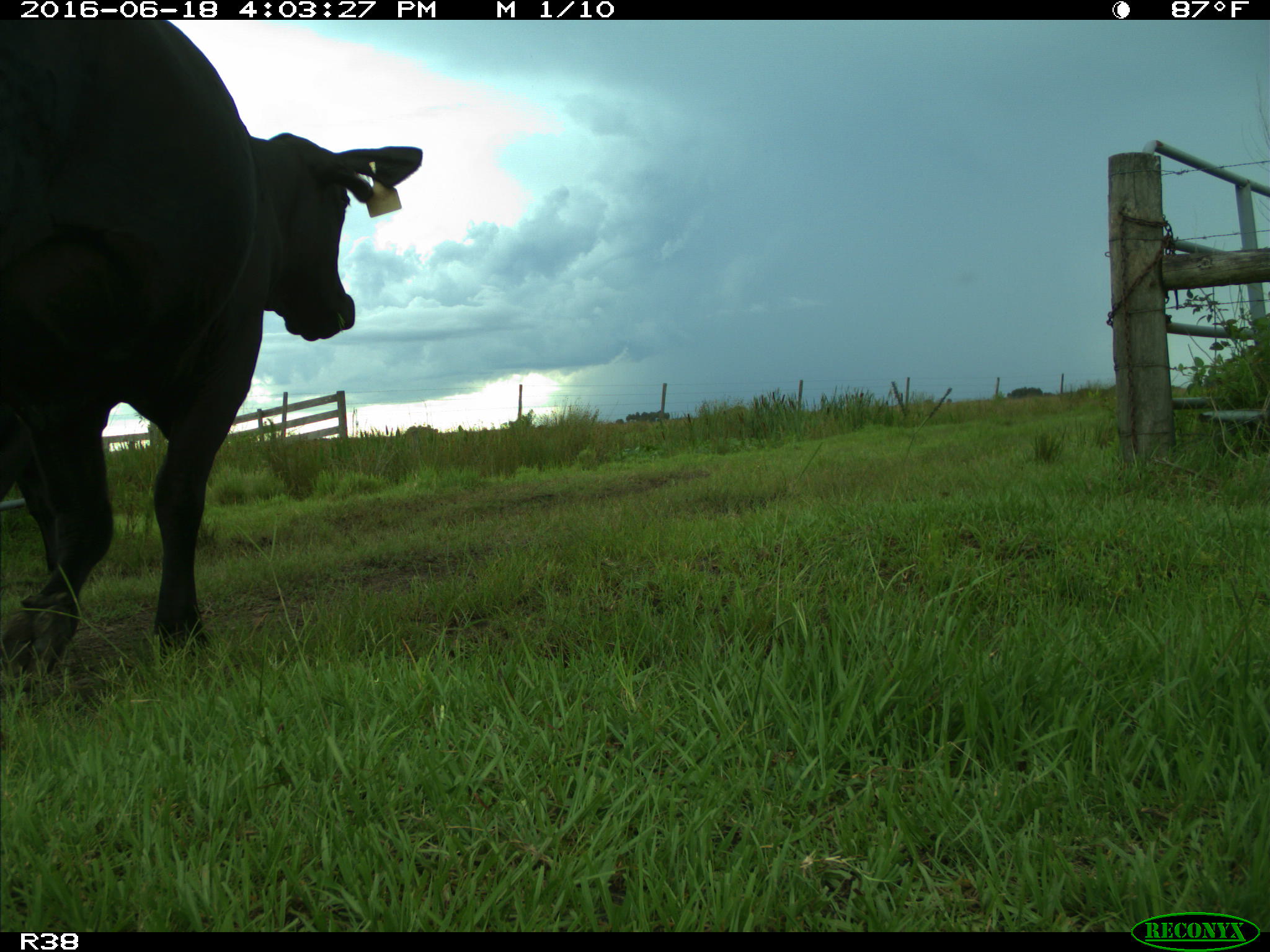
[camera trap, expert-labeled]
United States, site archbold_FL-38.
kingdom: Animalia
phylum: Chordata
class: Mammalia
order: Artiodactyla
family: Bovidae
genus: Bos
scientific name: Bos taurus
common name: domestic cow